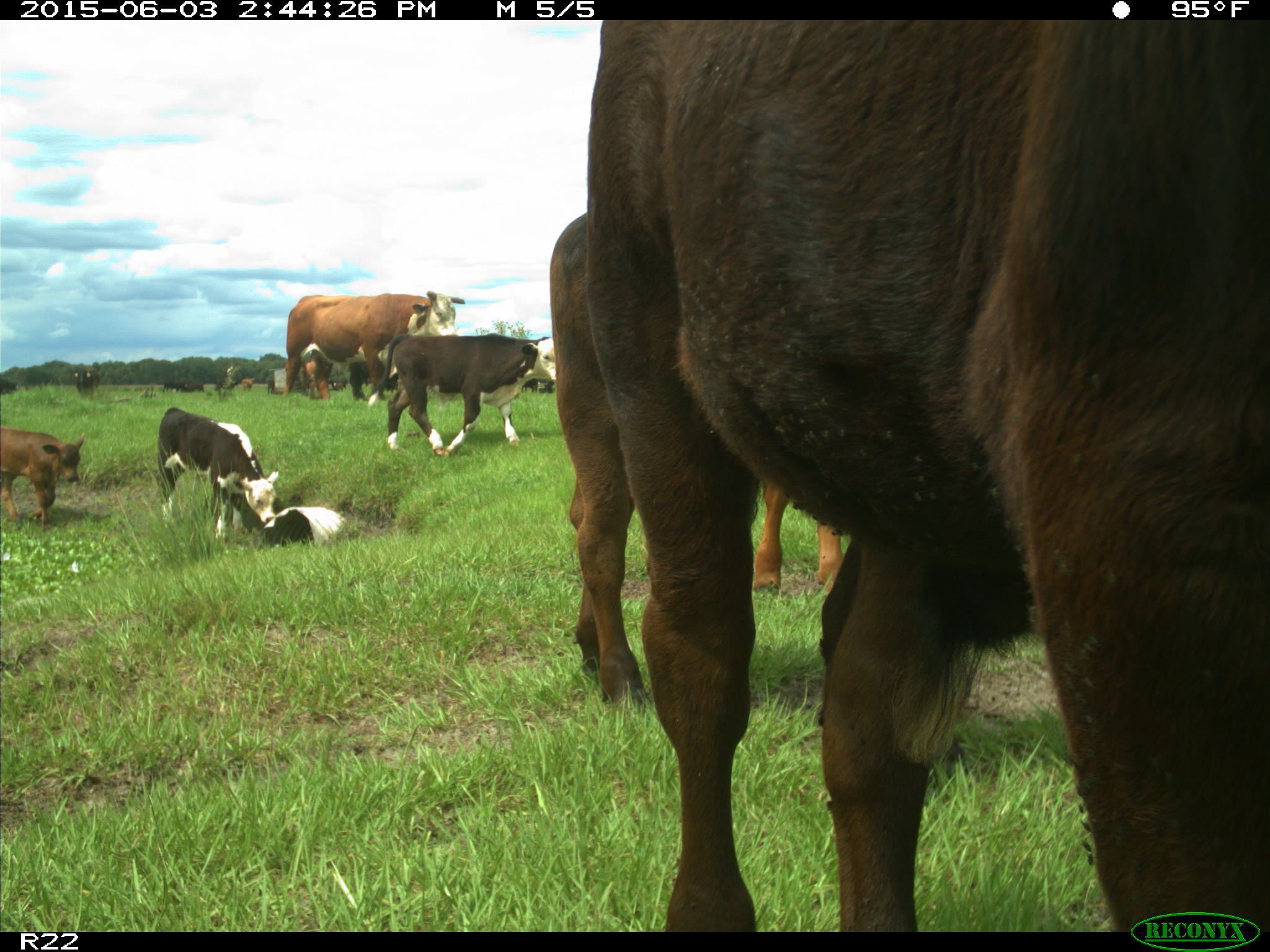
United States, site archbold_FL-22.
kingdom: Animalia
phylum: Chordata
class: Mammalia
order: Artiodactyla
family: Bovidae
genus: Bos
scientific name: Bos taurus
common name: domestic cow